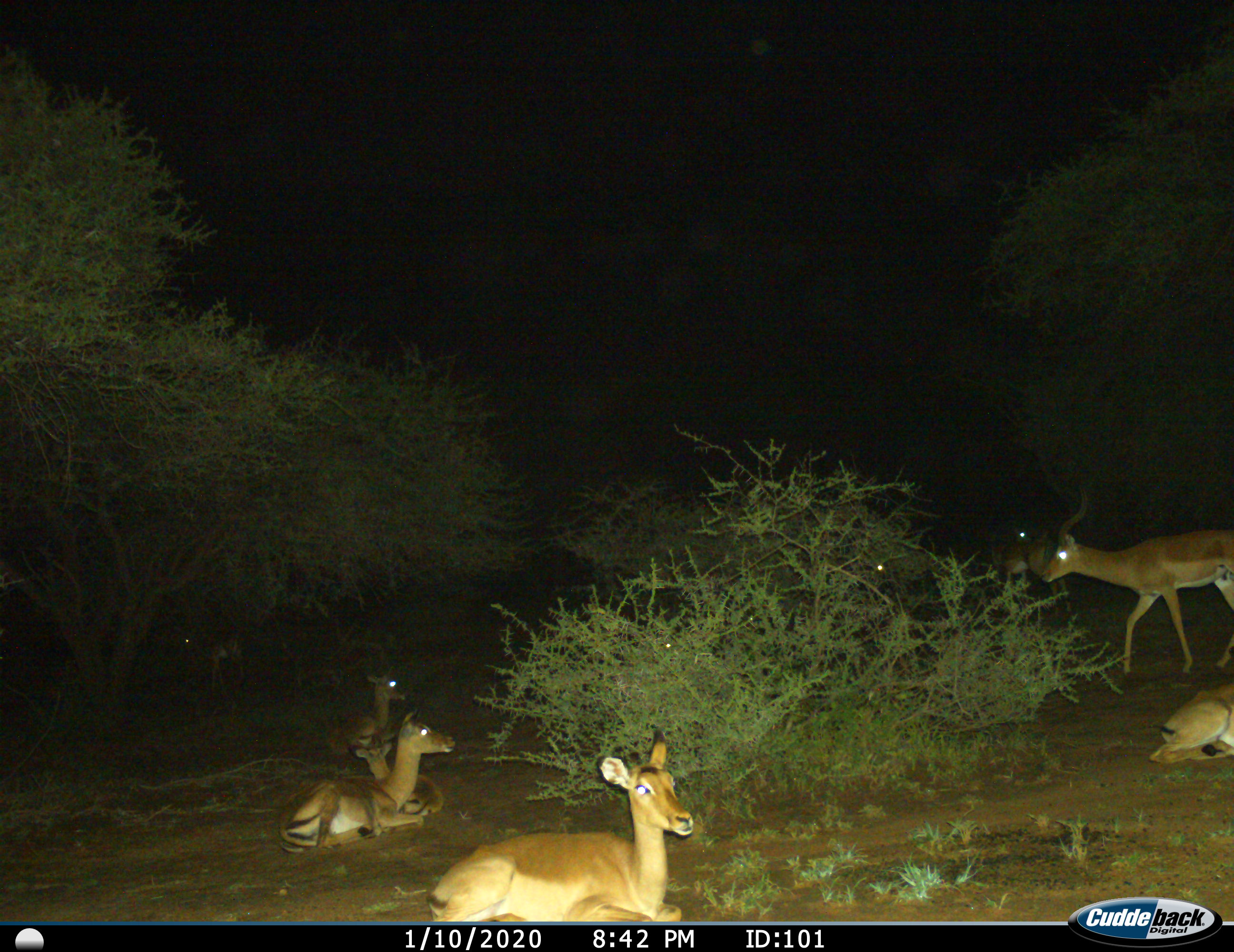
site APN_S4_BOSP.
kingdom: Animalia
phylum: Chordata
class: Mammalia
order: Artiodactyla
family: Bovidae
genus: Aepyceros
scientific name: Aepyceros melampus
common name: impala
Impala (Aepyceros melampus), count 10. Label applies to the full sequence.